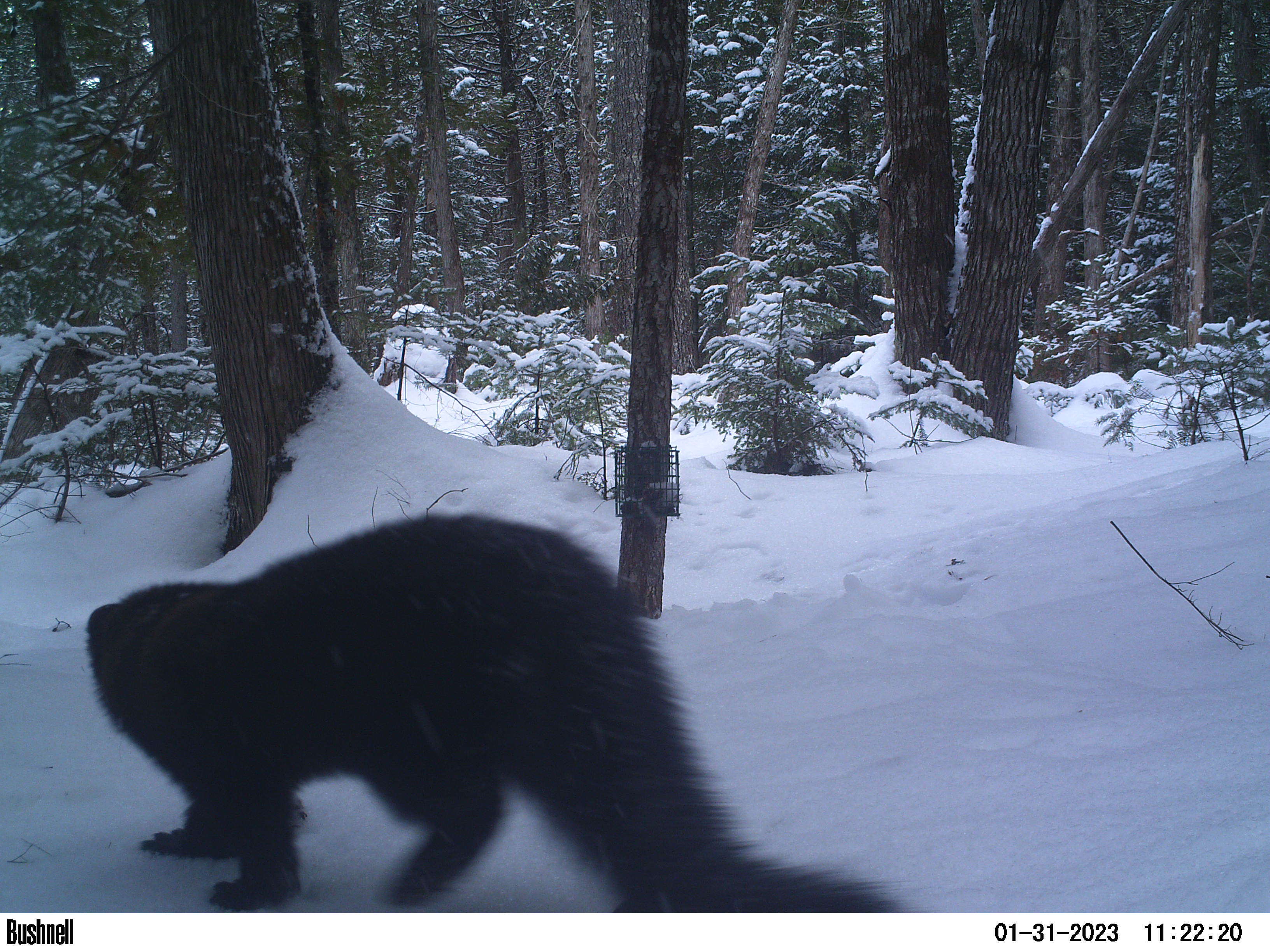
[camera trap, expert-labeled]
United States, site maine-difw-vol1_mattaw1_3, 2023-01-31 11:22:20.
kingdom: Animalia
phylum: Chordata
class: Mammalia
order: Carnivora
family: Mustelidae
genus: Pekania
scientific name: Pekania pennanti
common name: fisher